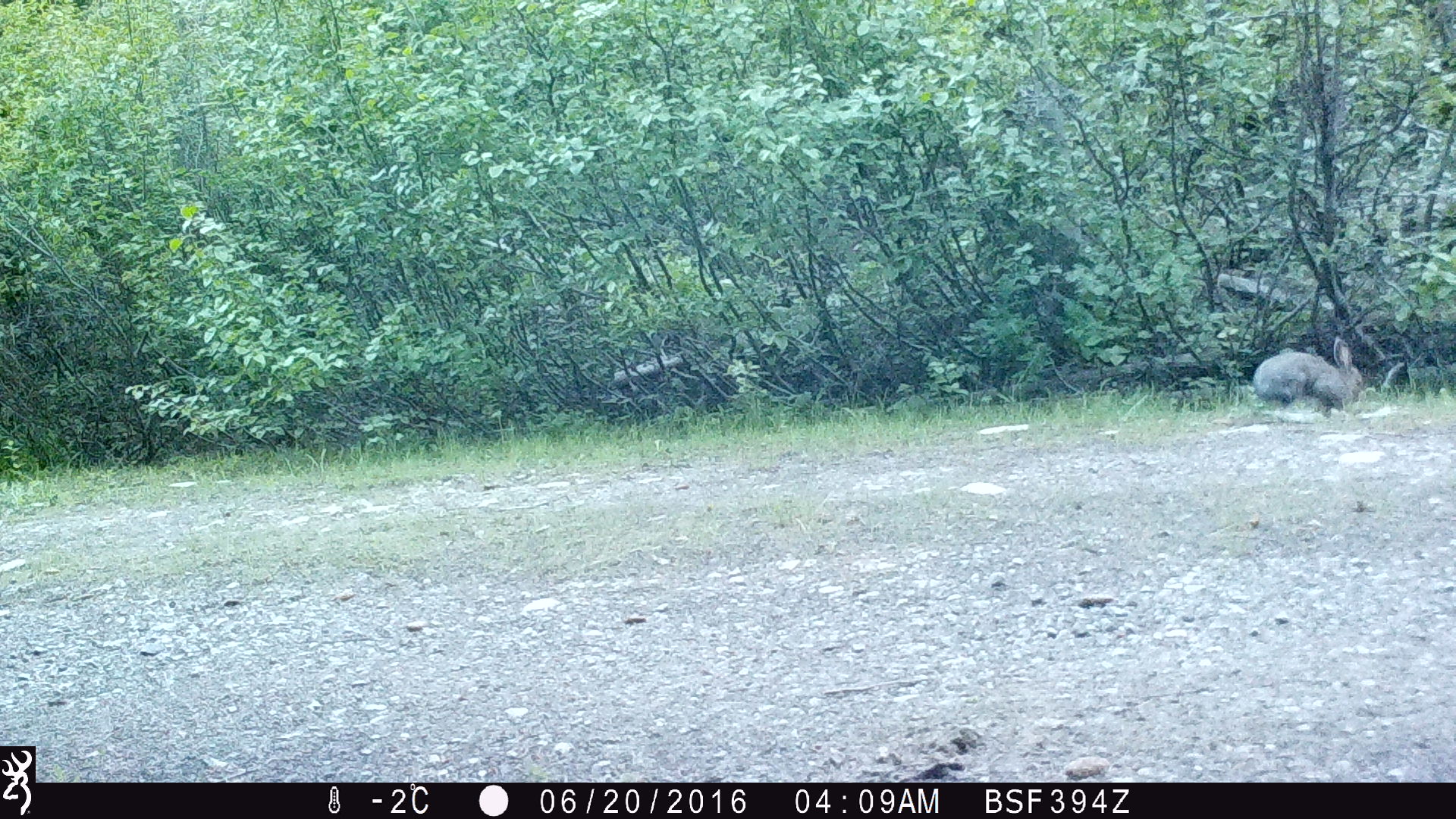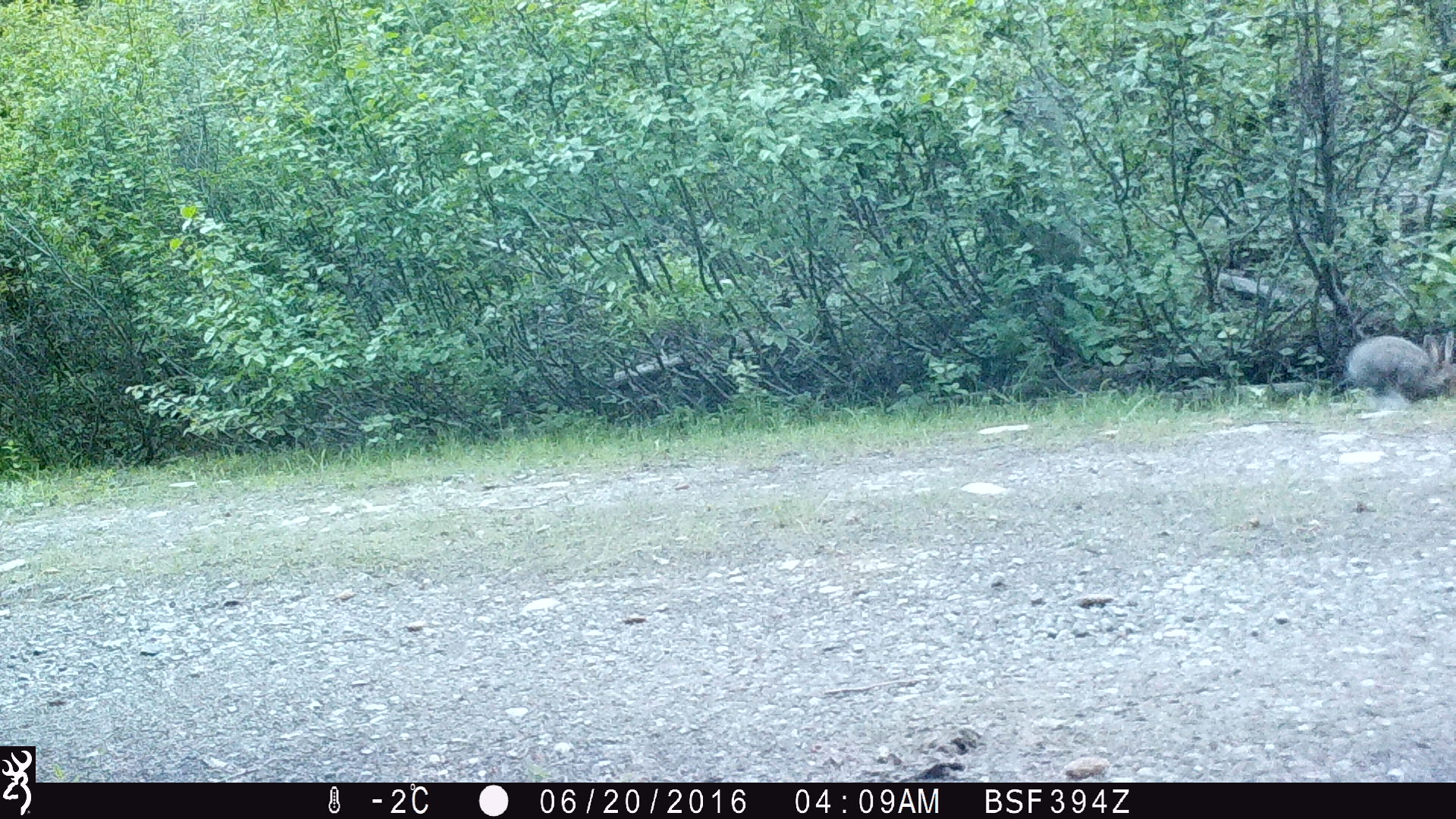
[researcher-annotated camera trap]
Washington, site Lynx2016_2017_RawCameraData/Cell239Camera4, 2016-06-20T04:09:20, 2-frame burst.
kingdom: Animalia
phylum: Chordata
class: Mammalia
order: Lagomorpha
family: Leporidae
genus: Lepus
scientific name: Lepus americanus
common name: snowshoe hare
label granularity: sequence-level